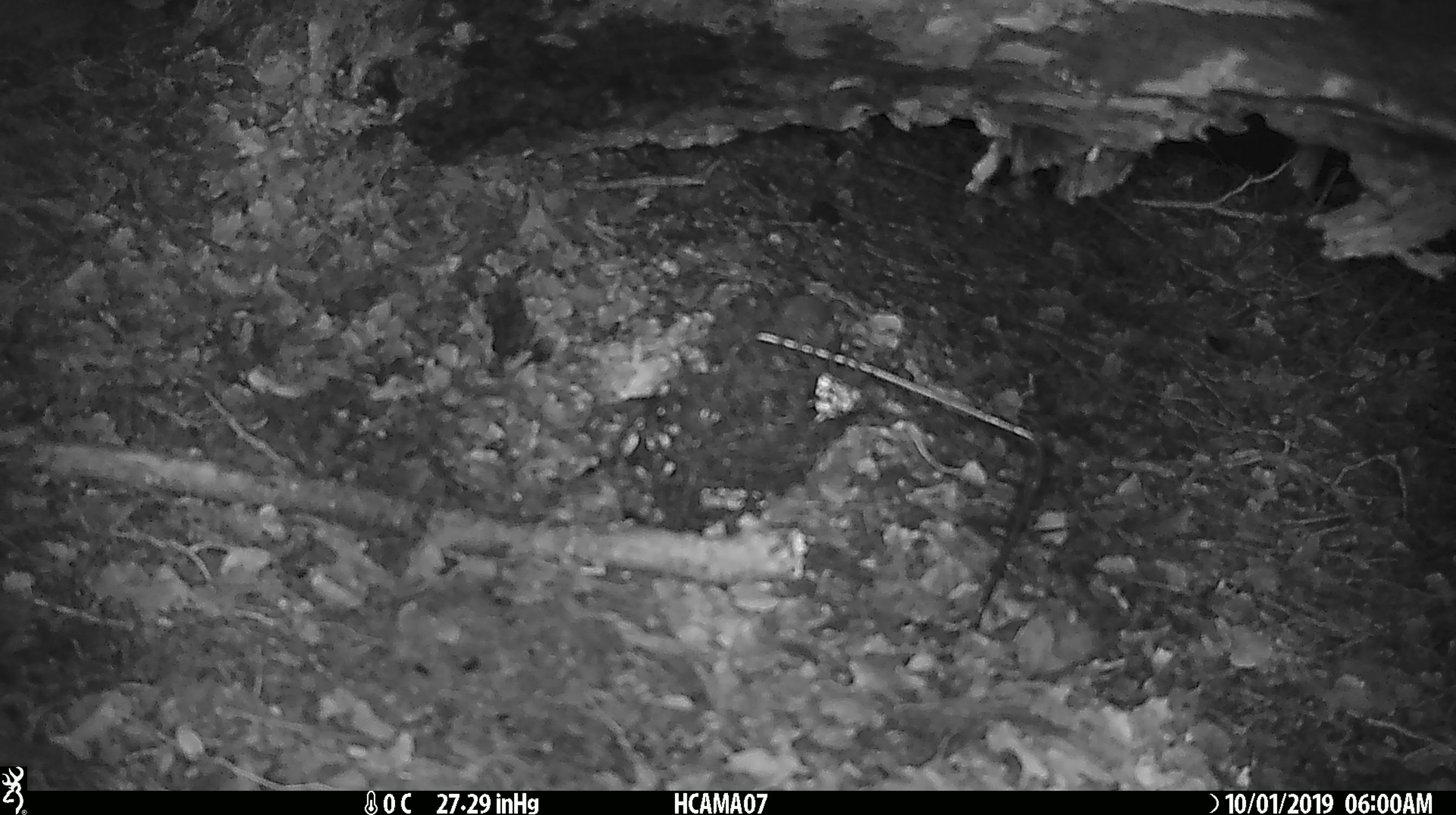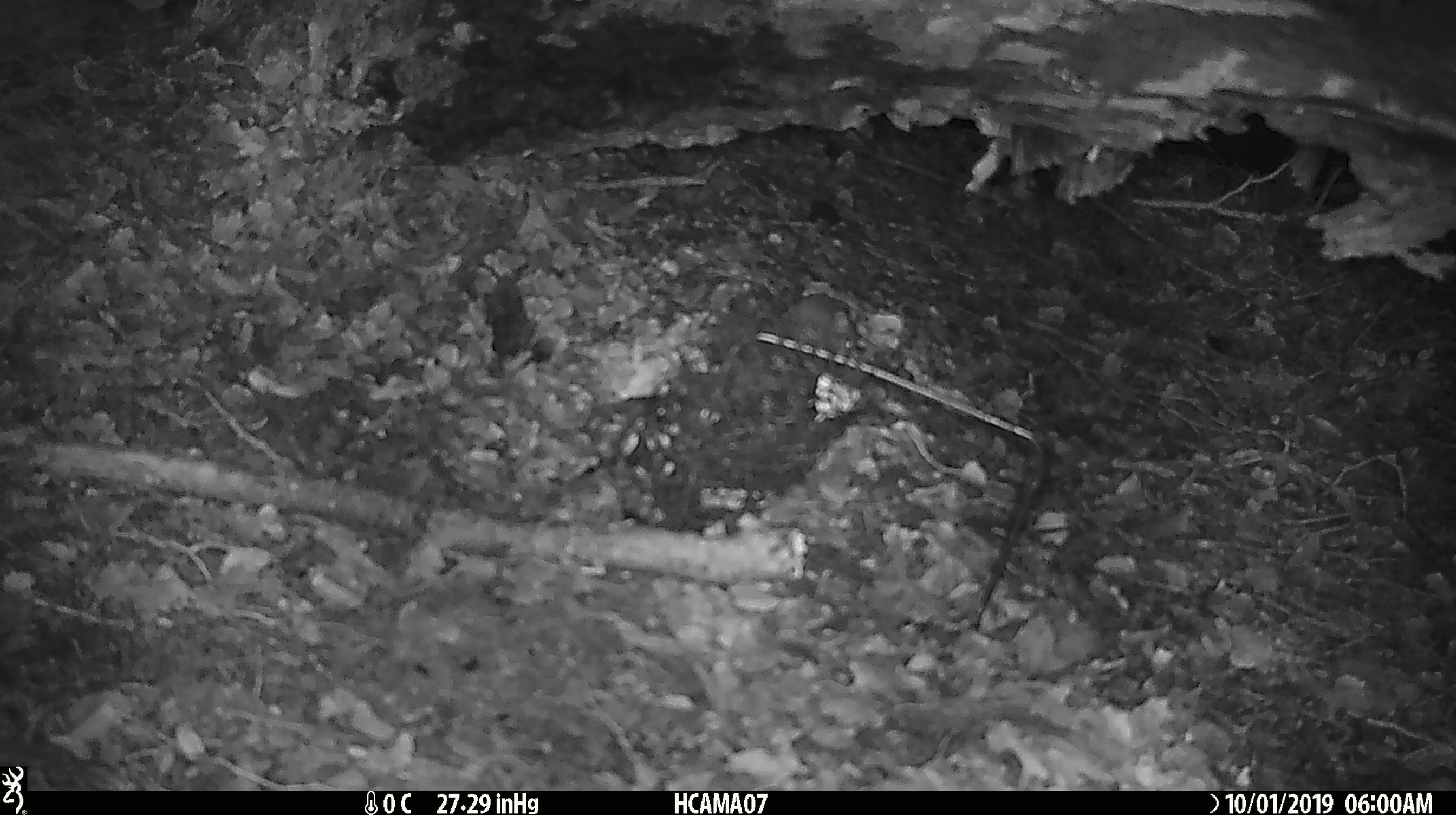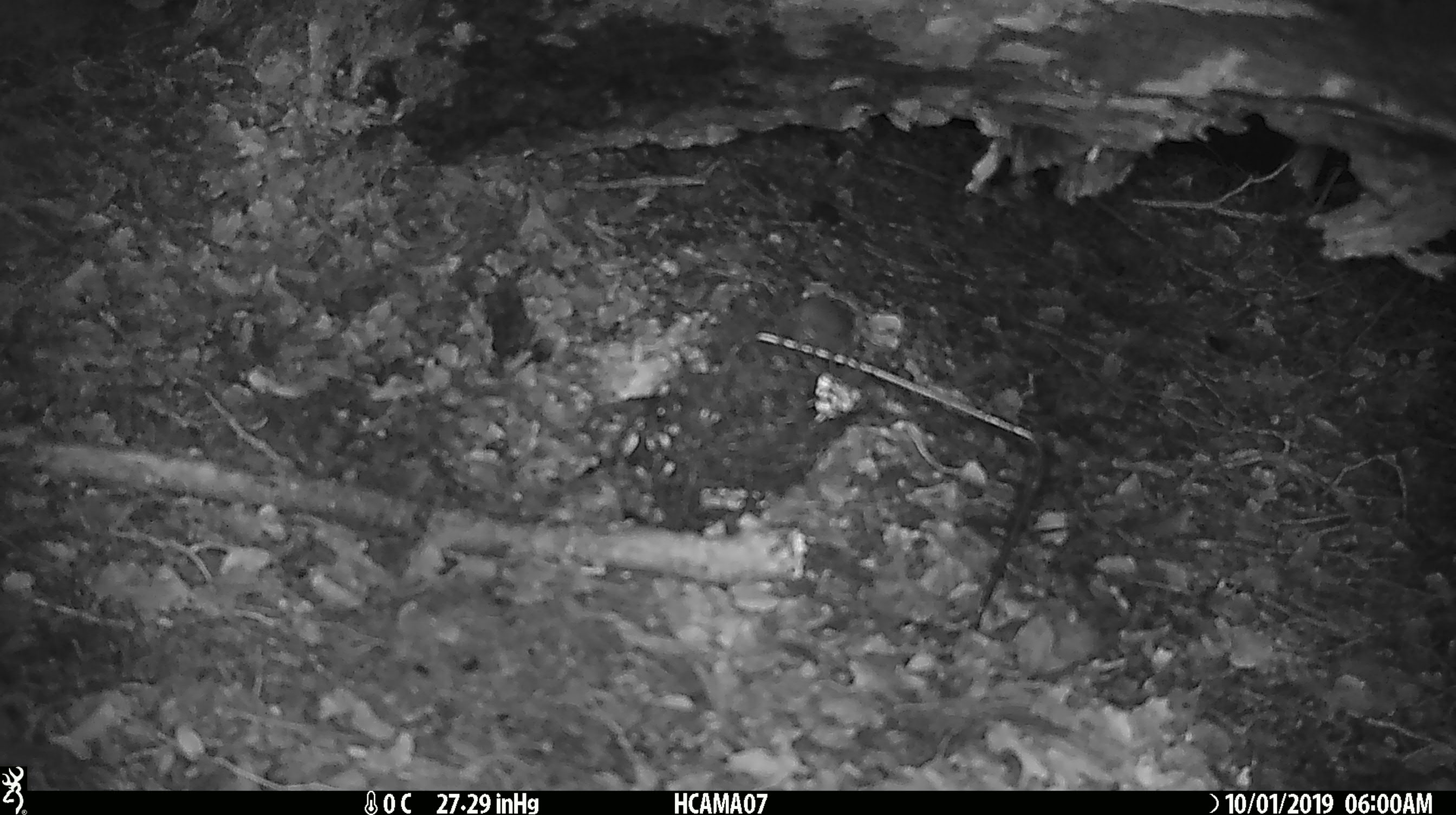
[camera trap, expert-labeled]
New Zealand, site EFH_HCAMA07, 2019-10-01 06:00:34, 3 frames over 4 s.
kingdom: Animalia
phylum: Chordata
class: Mammalia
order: Rodentia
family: Muridae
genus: Mus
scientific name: Mus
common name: mouse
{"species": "mouse (Mus)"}